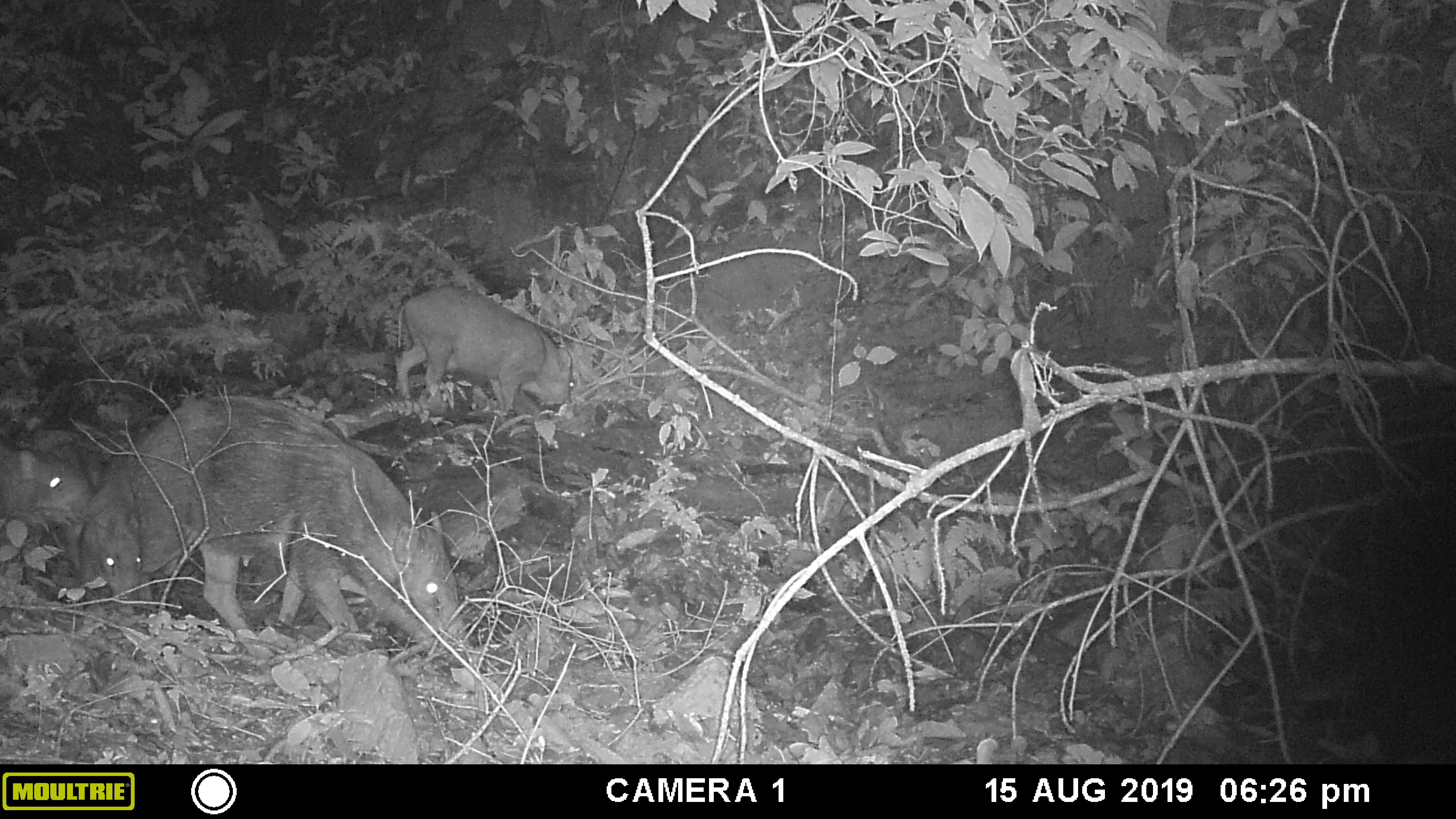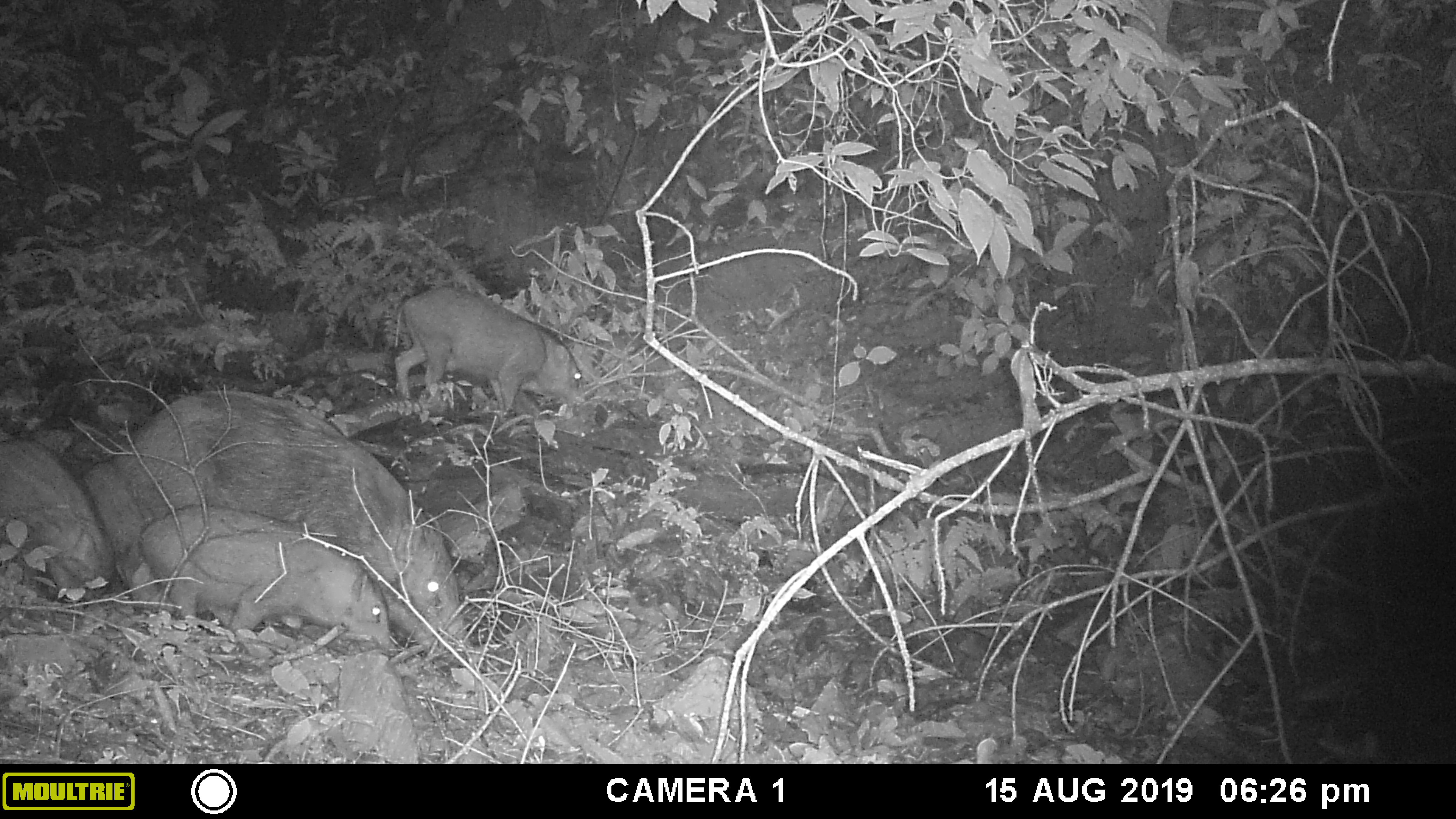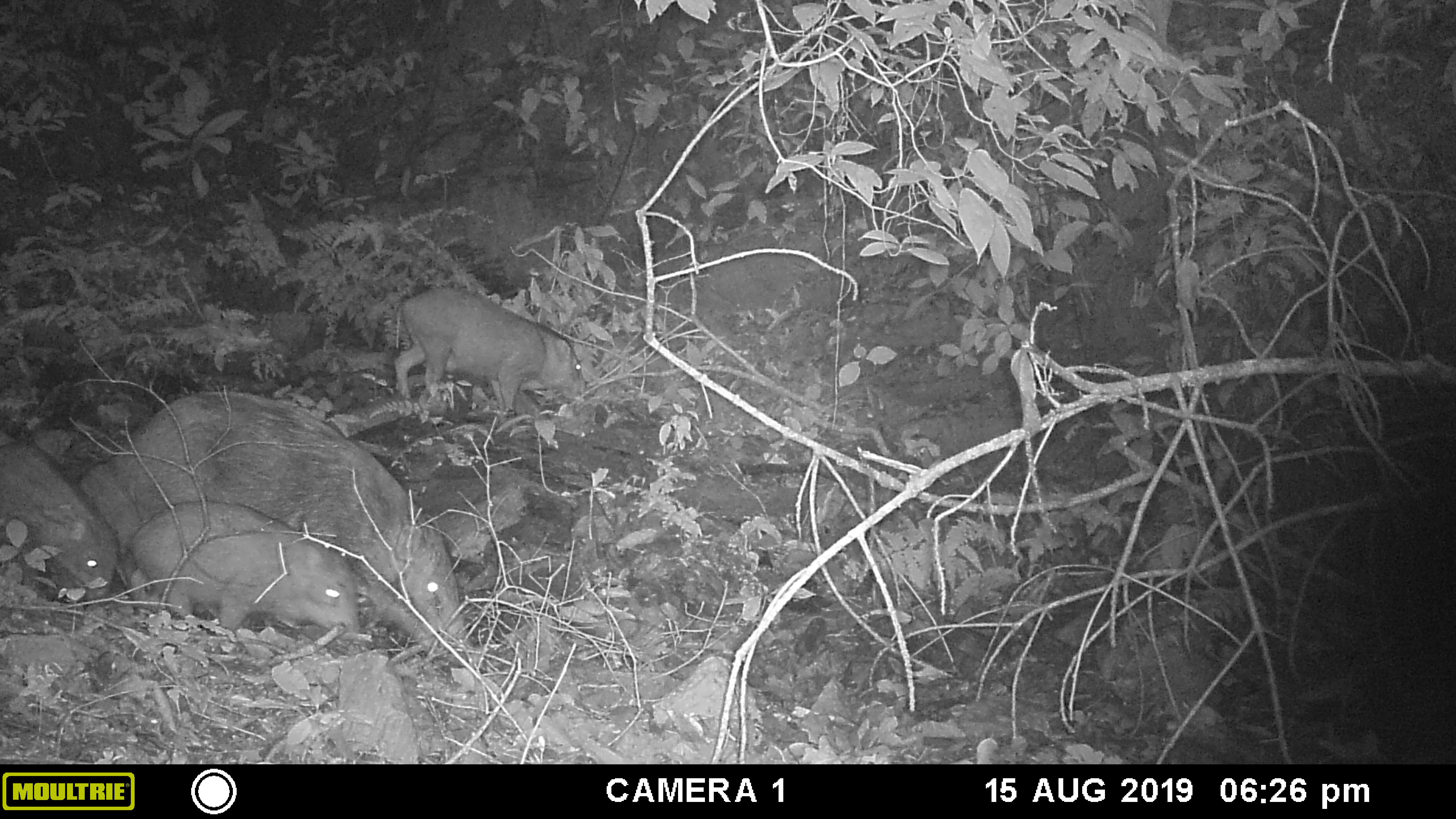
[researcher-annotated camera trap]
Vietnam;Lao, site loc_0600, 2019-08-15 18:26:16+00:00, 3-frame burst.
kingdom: Animalia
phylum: Chordata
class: Mammalia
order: Artiodactyla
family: Suidae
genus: Sus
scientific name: Sus scrofa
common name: eurasian wild pig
Eurasian wild pig (Sus scrofa). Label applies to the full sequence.